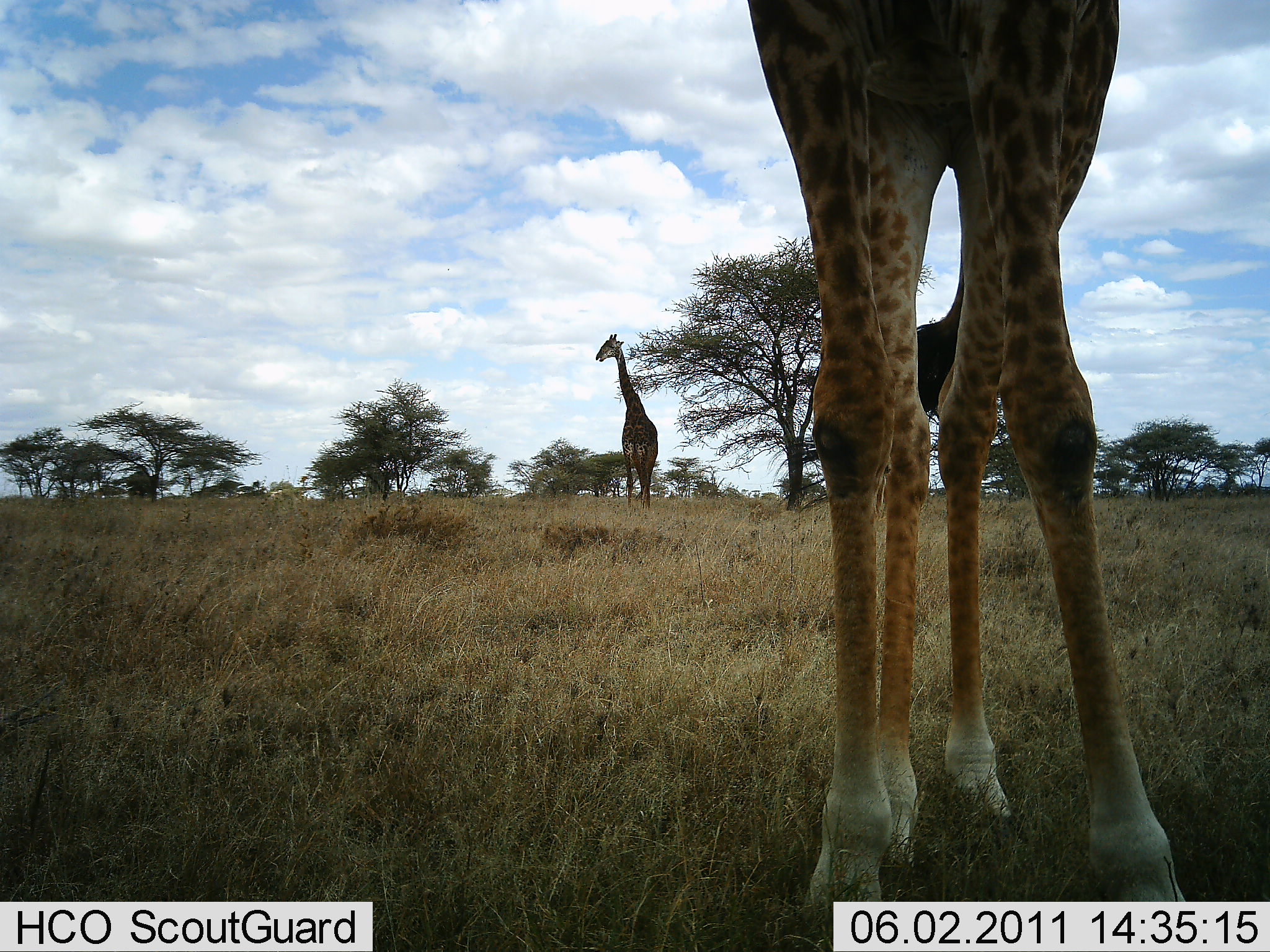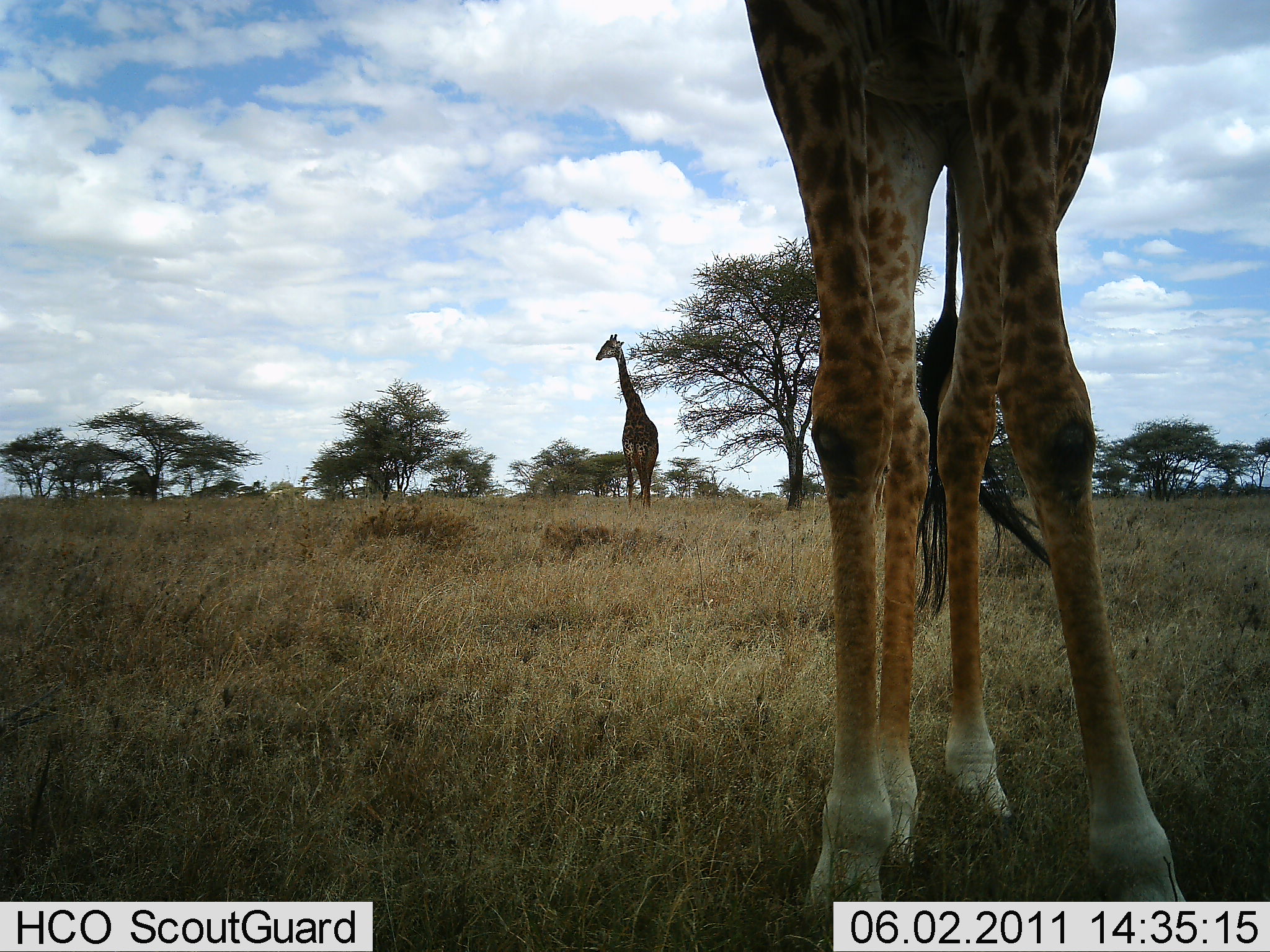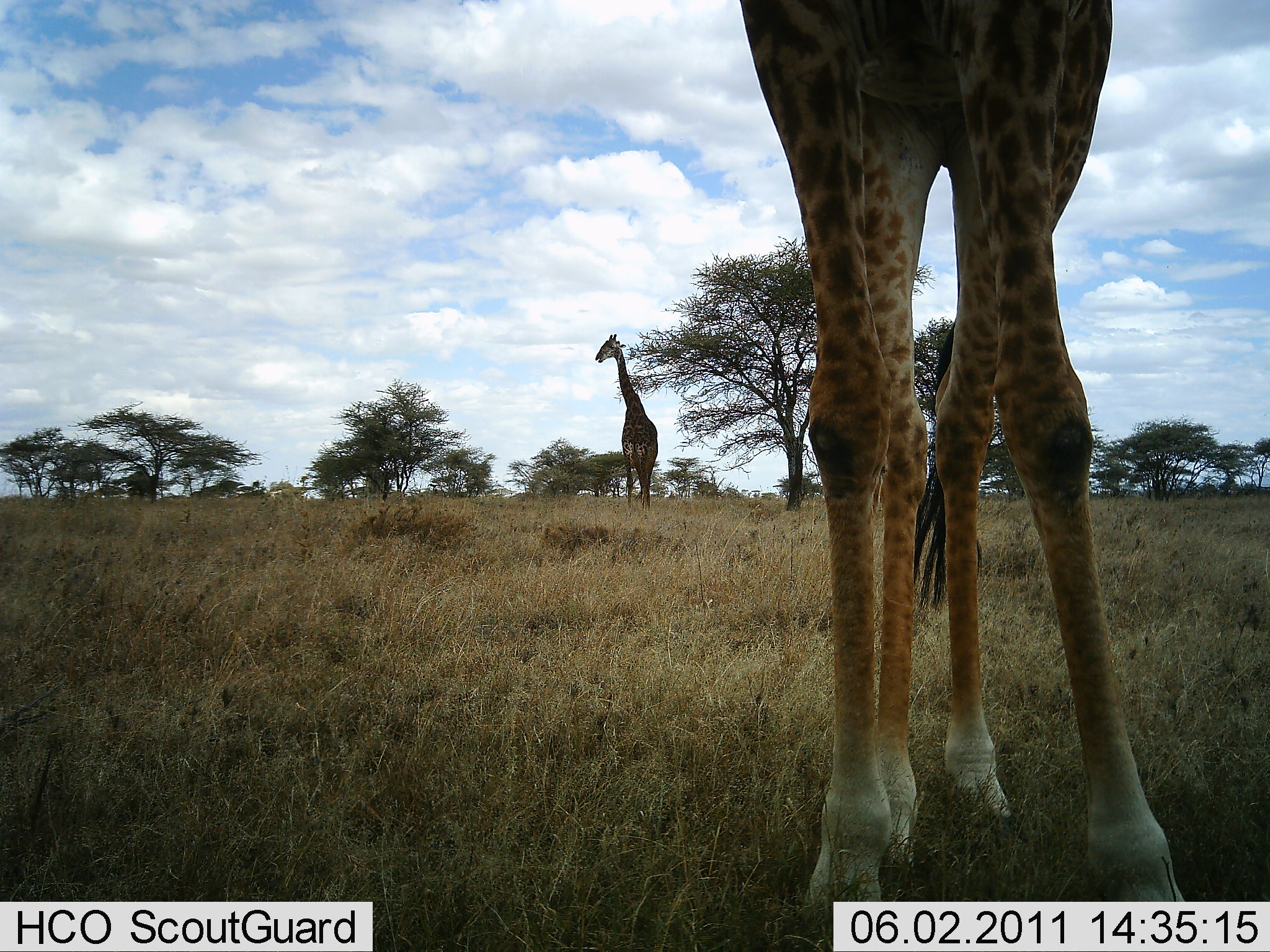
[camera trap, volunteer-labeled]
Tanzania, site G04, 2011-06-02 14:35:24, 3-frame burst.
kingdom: Animalia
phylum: Chordata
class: Mammalia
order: Artiodactyla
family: Giraffidae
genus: Giraffa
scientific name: Giraffa camelopardalis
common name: giraffe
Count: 2.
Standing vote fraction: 92%.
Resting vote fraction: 0%.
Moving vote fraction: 25%.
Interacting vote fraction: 0%.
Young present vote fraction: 0%.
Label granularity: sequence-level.